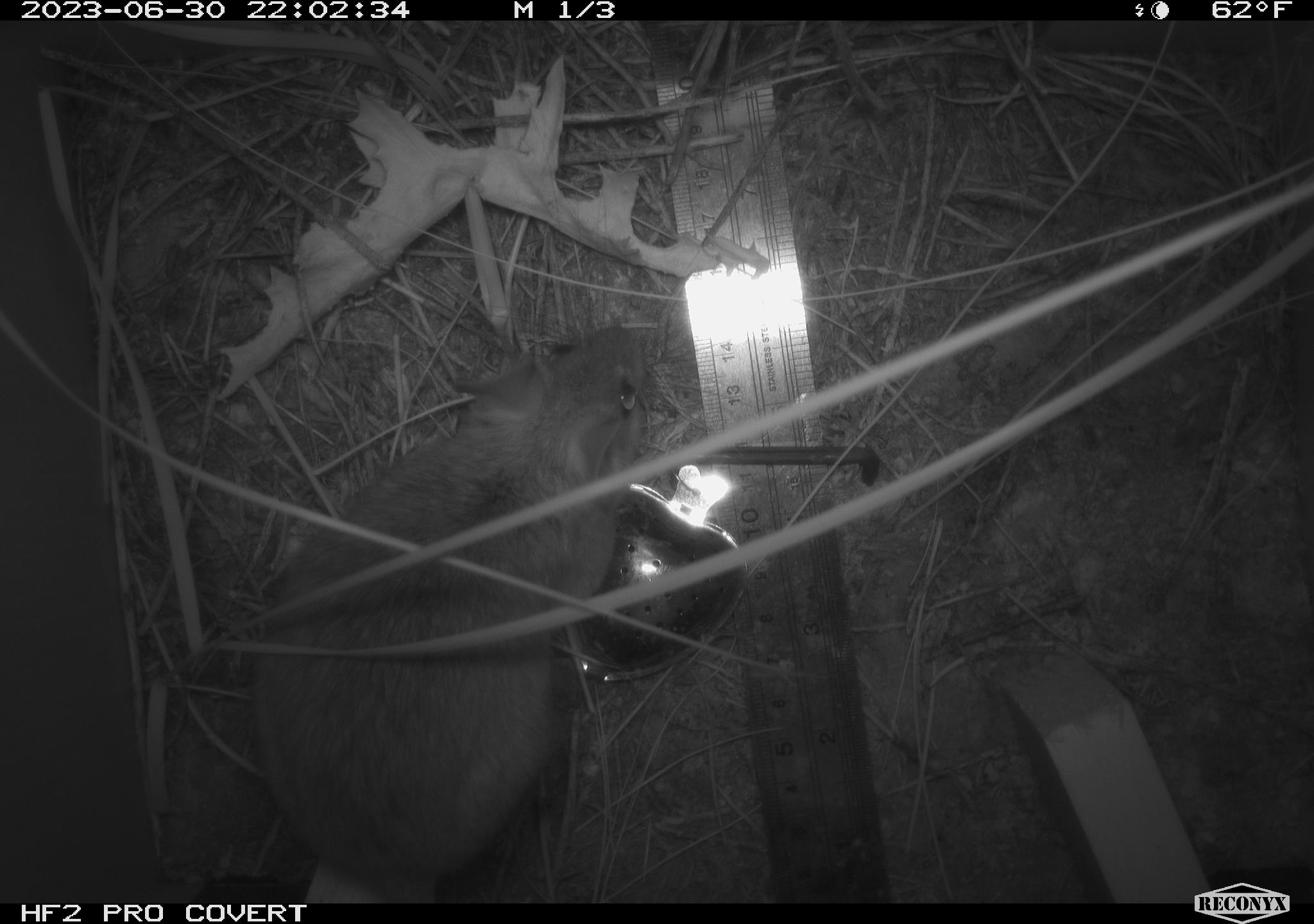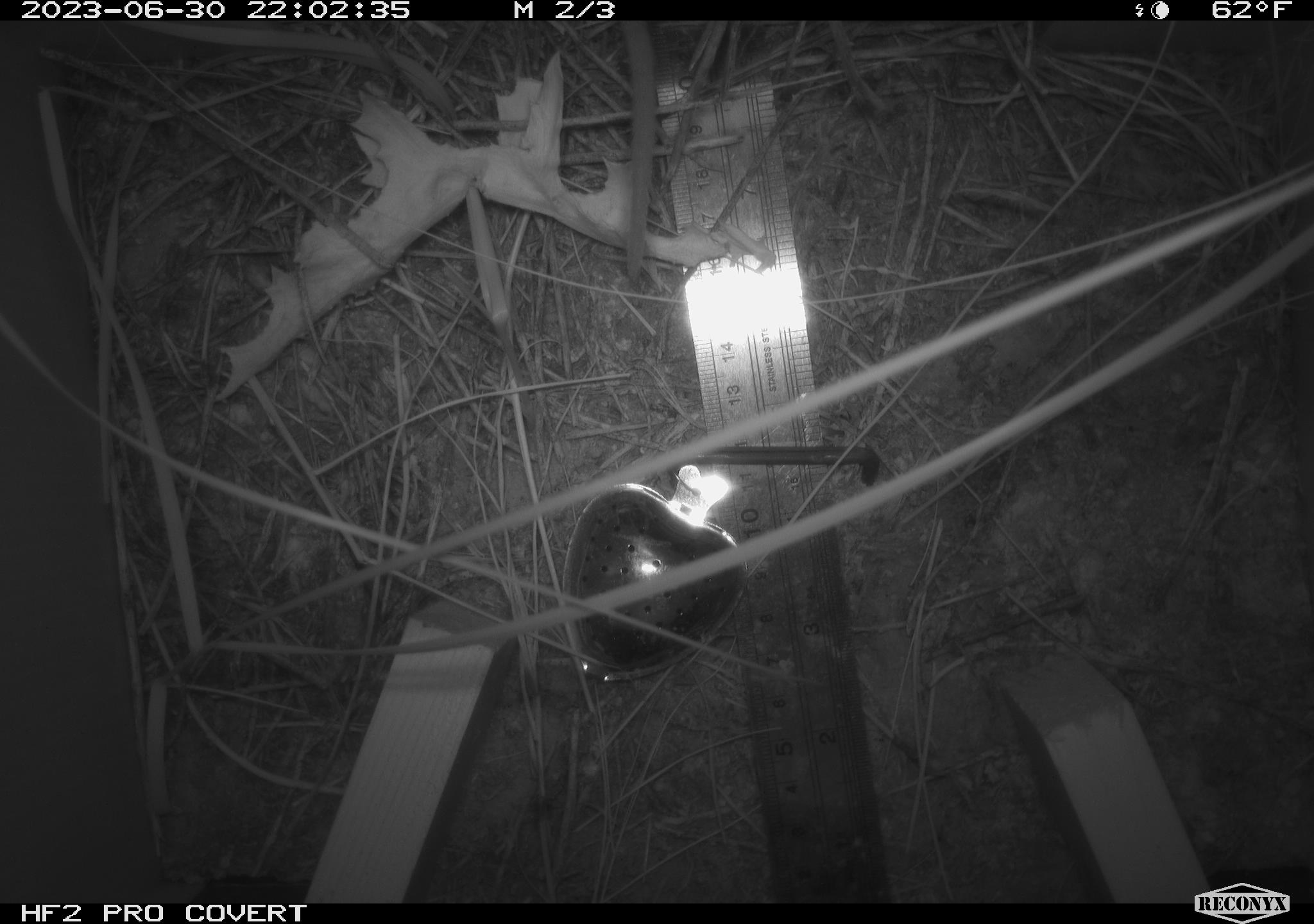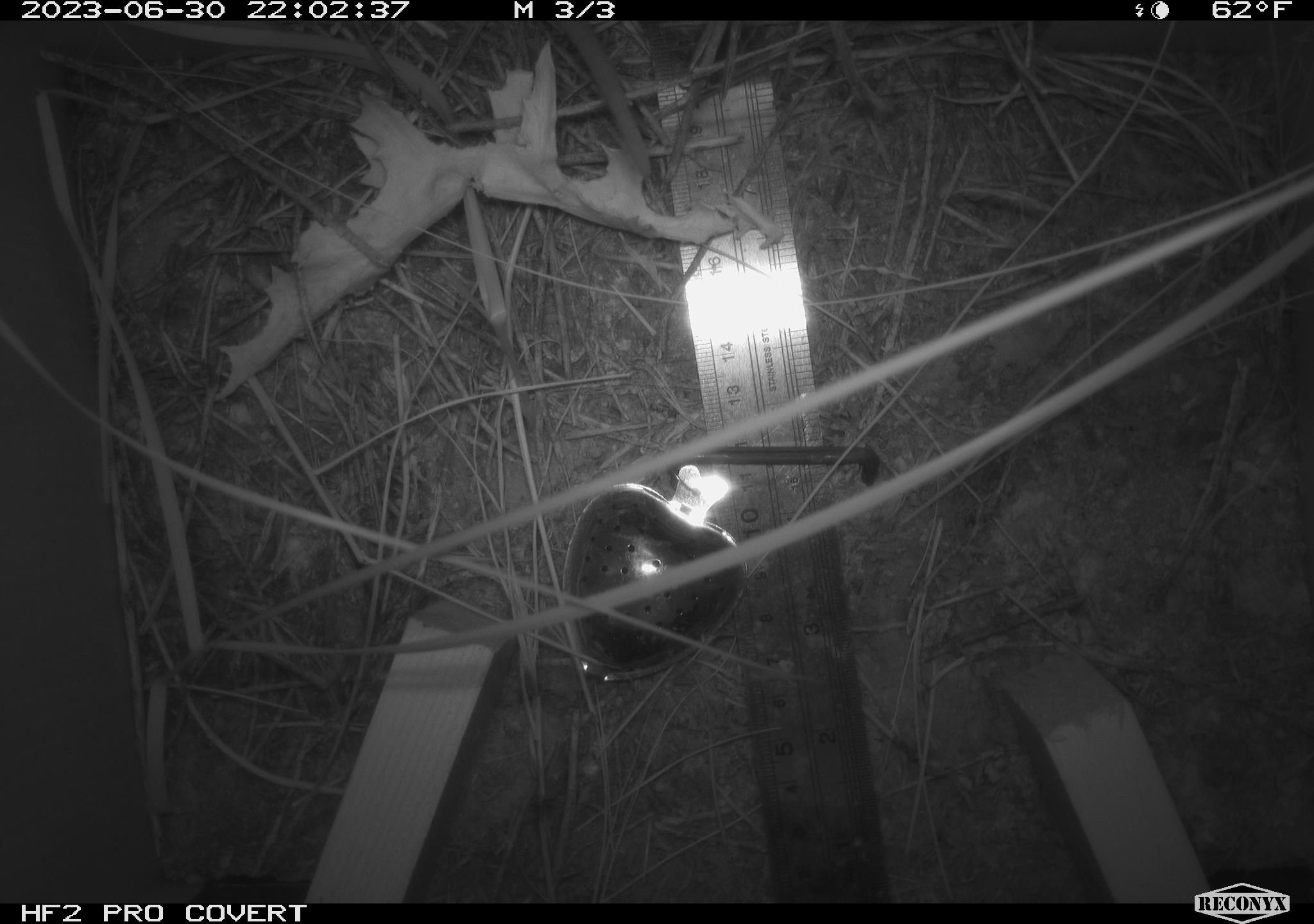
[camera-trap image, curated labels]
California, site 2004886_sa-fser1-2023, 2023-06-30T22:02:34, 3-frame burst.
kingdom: Animalia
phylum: Chordata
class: Mammalia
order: Rodentia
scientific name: Rodentia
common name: mouse species